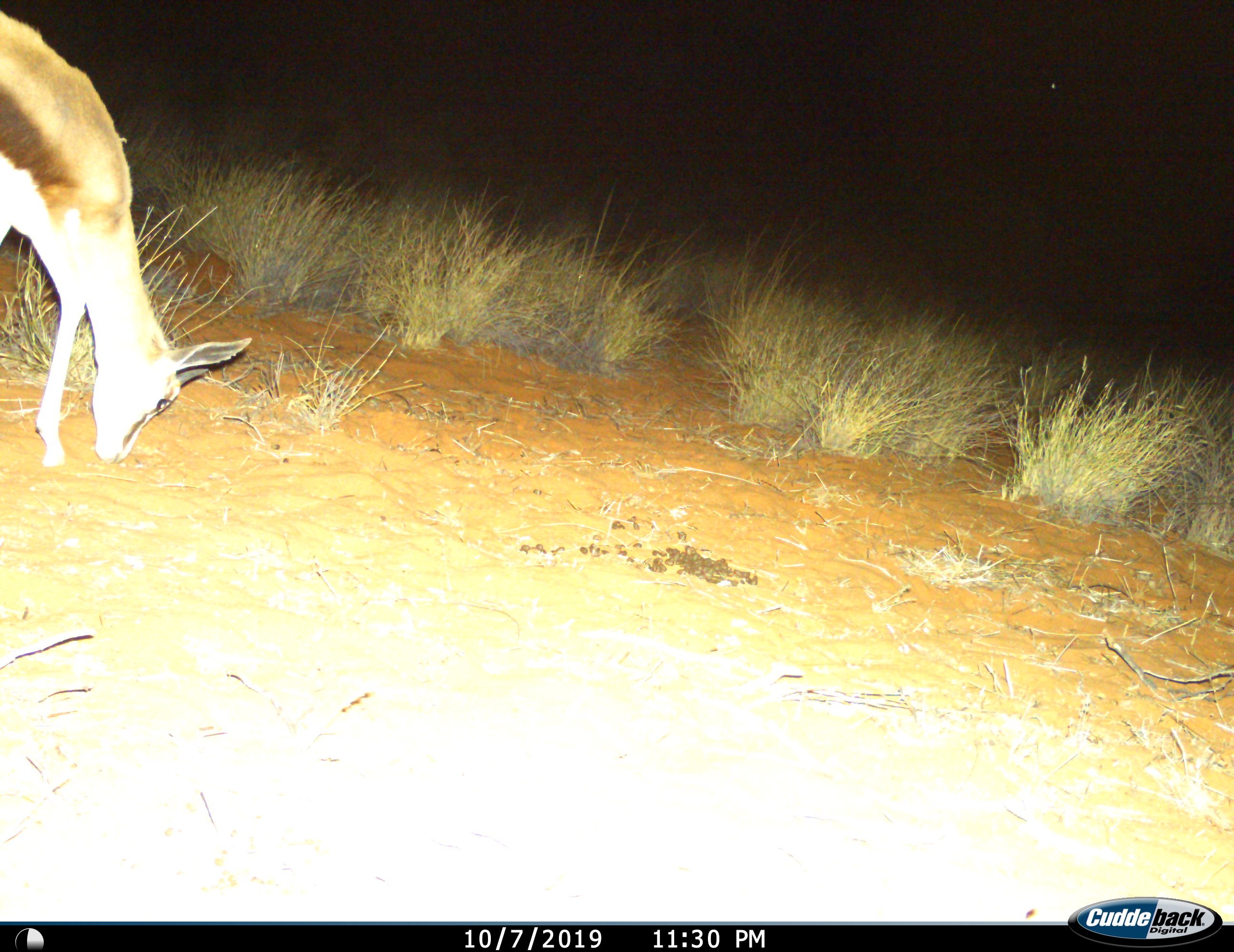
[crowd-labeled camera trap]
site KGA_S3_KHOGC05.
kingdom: Animalia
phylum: Chordata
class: Mammalia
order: Artiodactyla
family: Bovidae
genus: Antidorcas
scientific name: Antidorcas marsupialis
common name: springbok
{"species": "springbok (Antidorcas marsupialis)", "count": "1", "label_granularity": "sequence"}